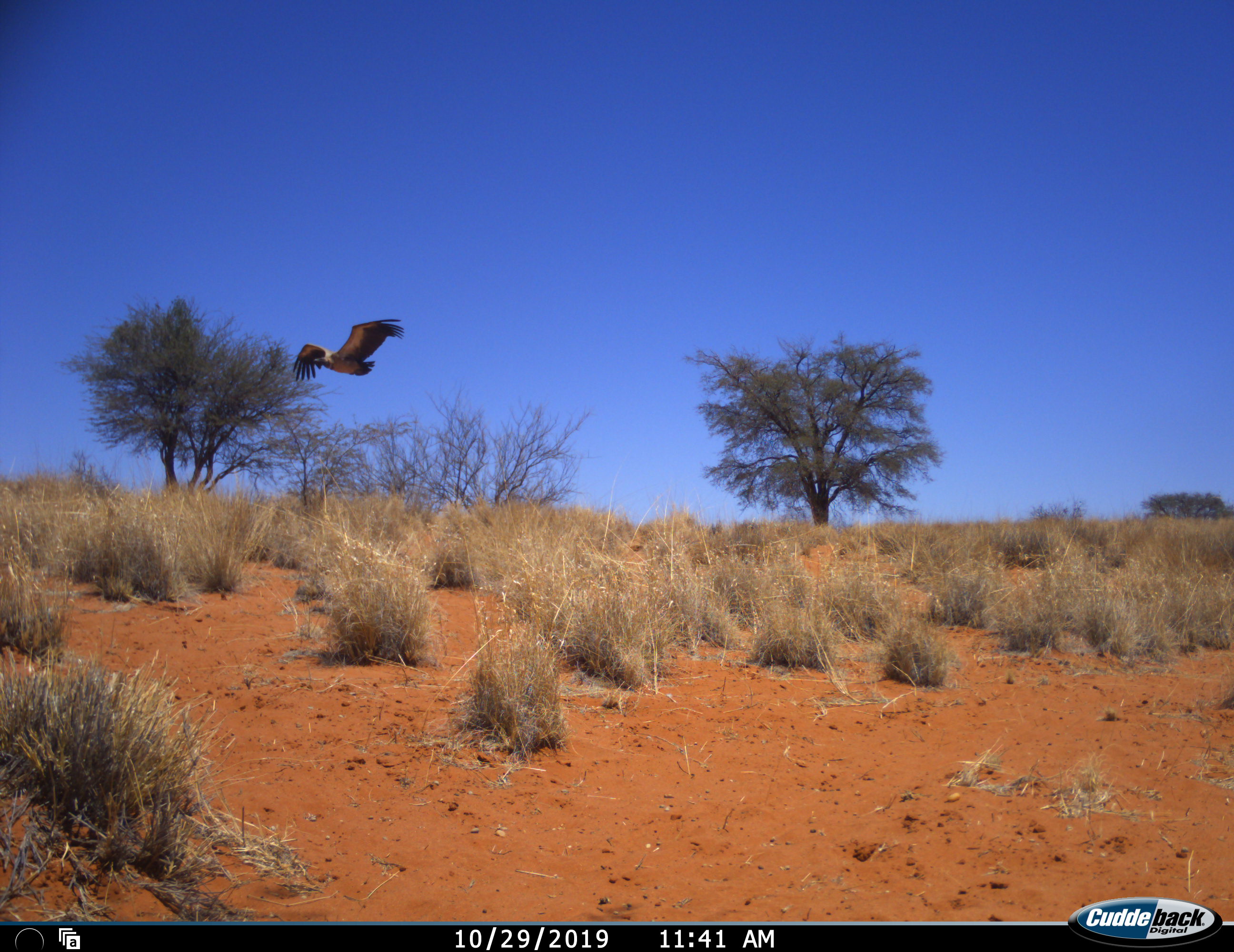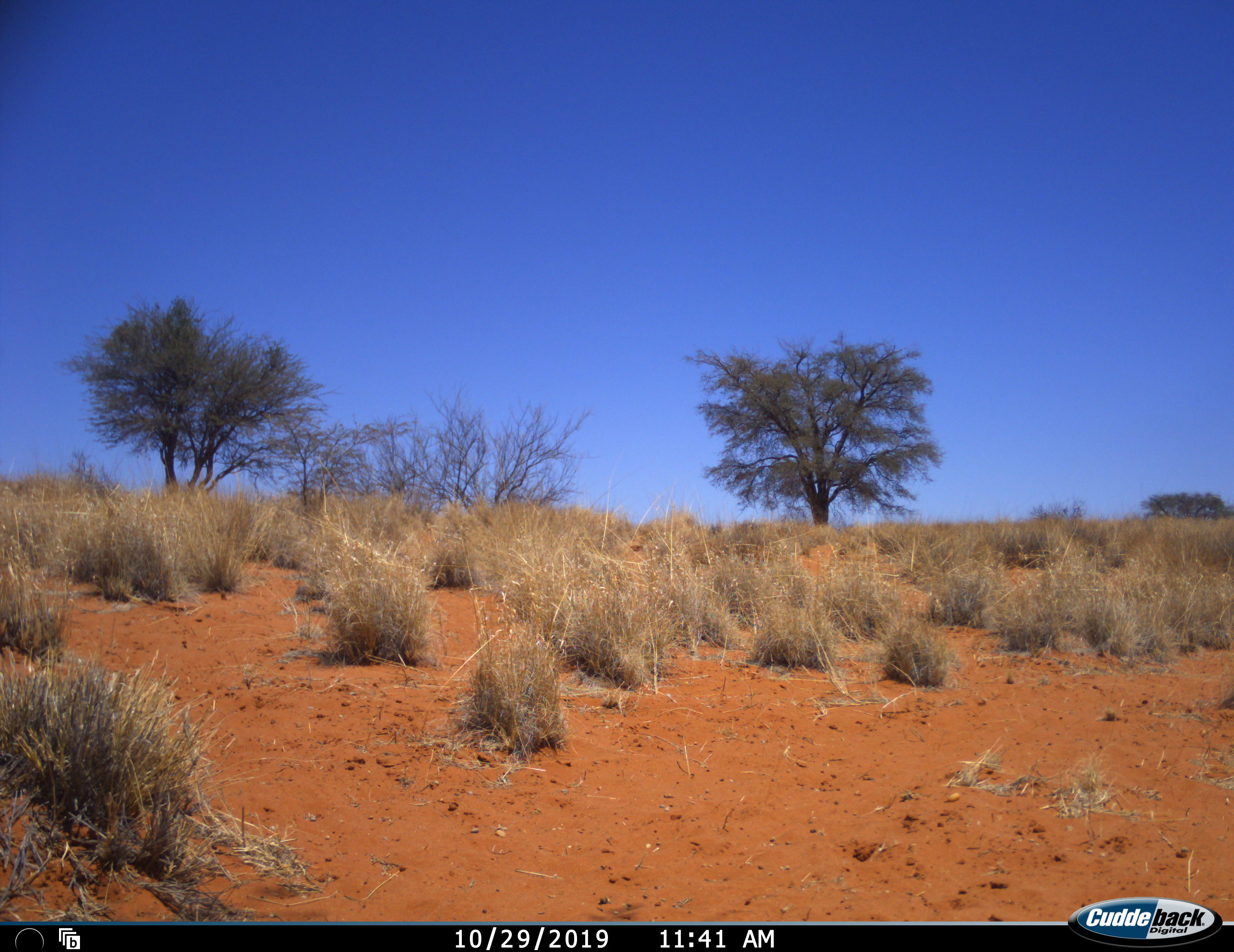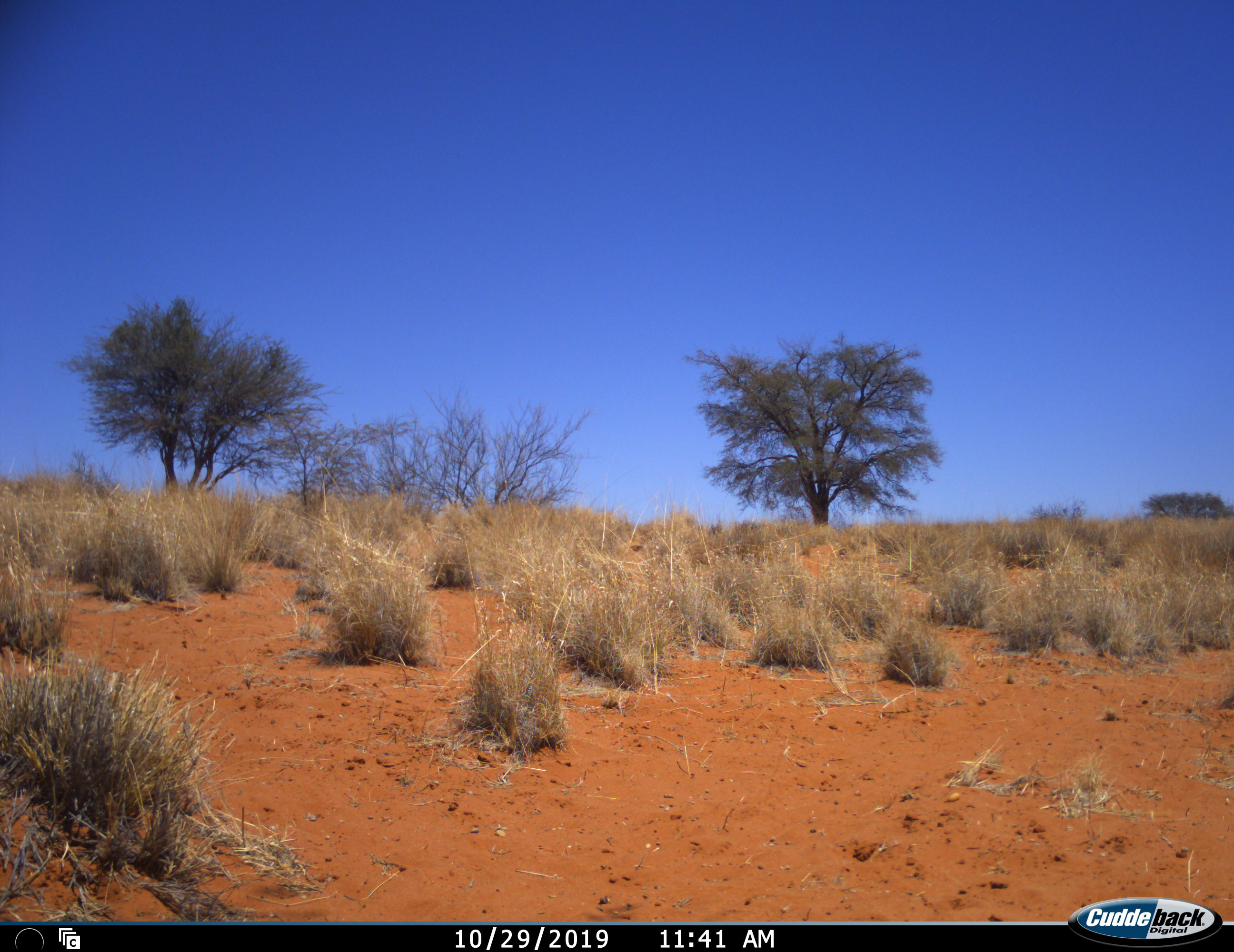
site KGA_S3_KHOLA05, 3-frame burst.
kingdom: Animalia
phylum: Chordata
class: Aves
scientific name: Aves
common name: bird of prey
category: birdofprey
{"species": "birdofprey (bird of prey) (Aves)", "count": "1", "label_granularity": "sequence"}